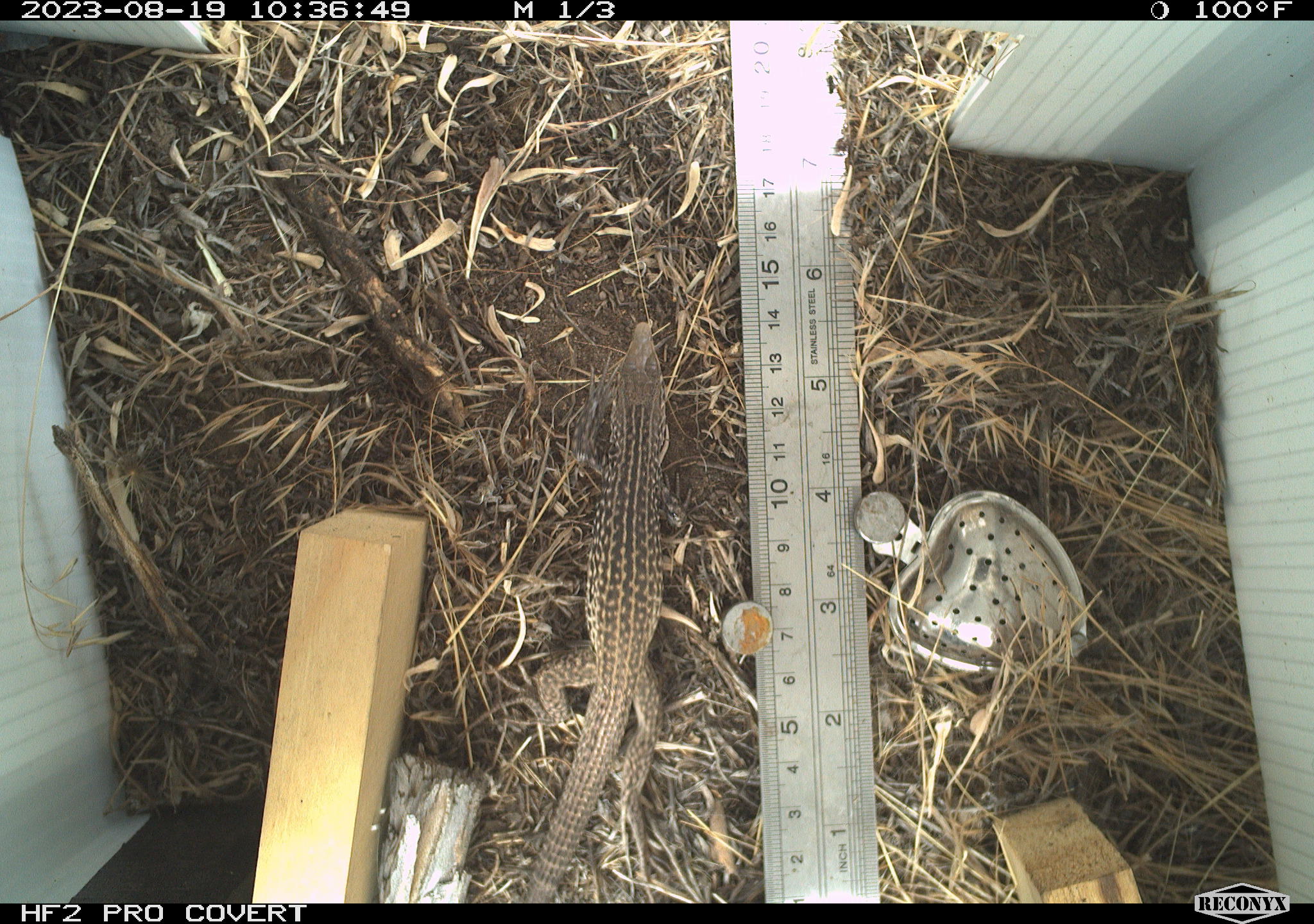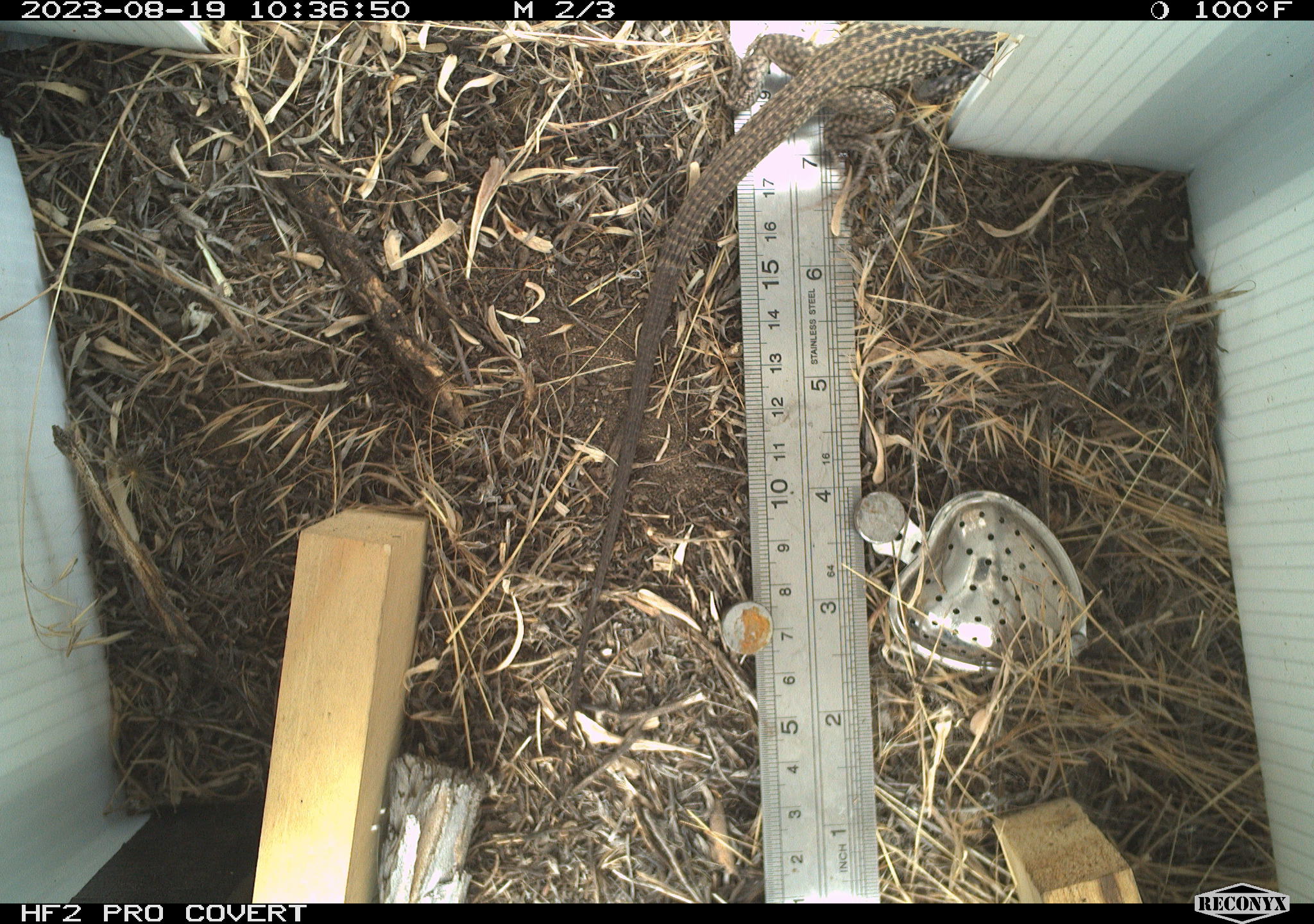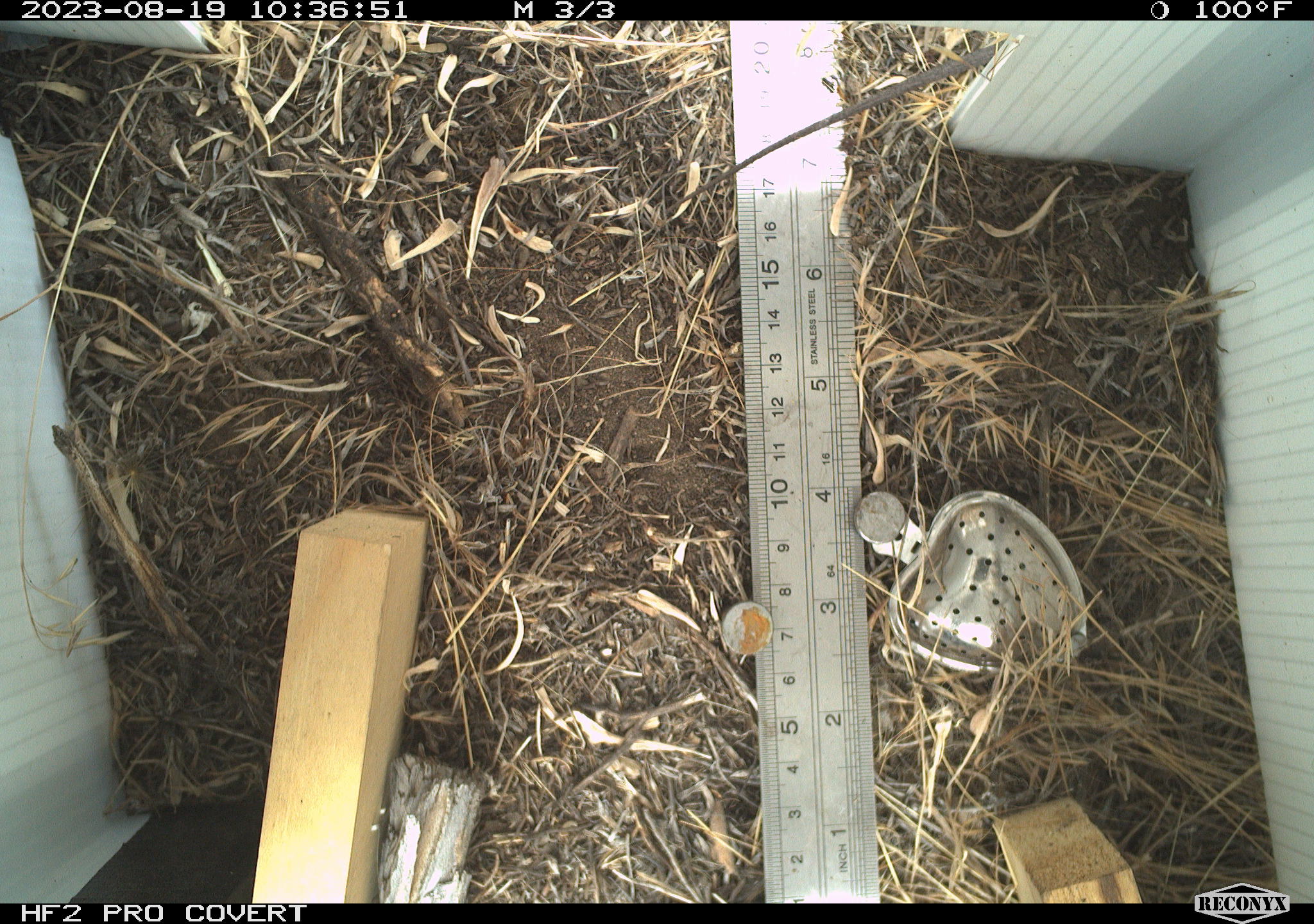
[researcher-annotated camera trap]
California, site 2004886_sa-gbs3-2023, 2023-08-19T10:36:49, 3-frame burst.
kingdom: Animalia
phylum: Chordata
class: Reptilia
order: Squamata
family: Teiidae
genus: Aspidoscelis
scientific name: Aspidoscelis tigris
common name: western whiptail